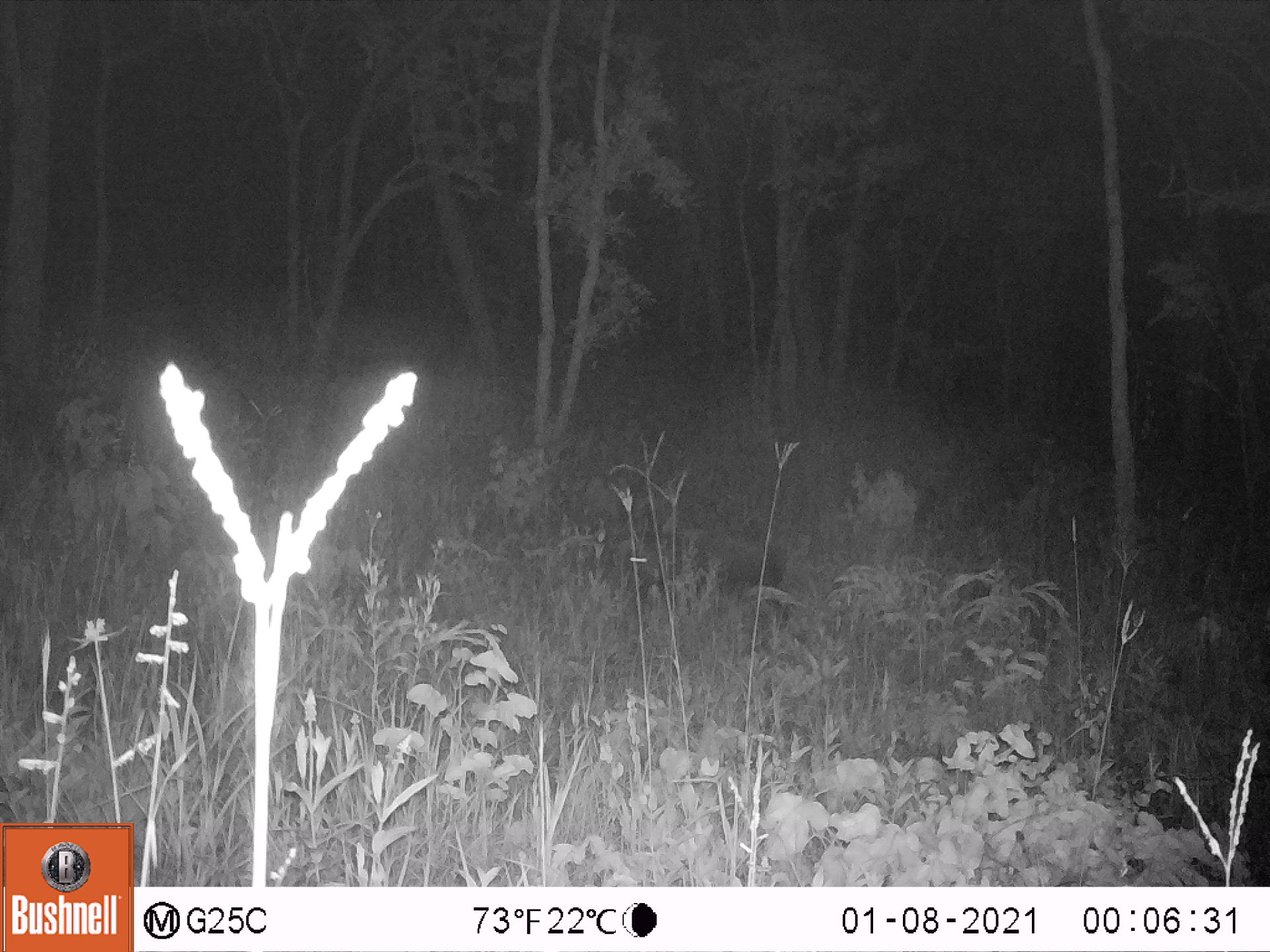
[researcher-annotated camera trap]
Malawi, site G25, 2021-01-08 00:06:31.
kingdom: Animalia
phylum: Chordata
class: Mammalia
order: Artiodactyla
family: Suidae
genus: Potamochoerus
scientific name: Potamochoerus larvatus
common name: bushpig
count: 1